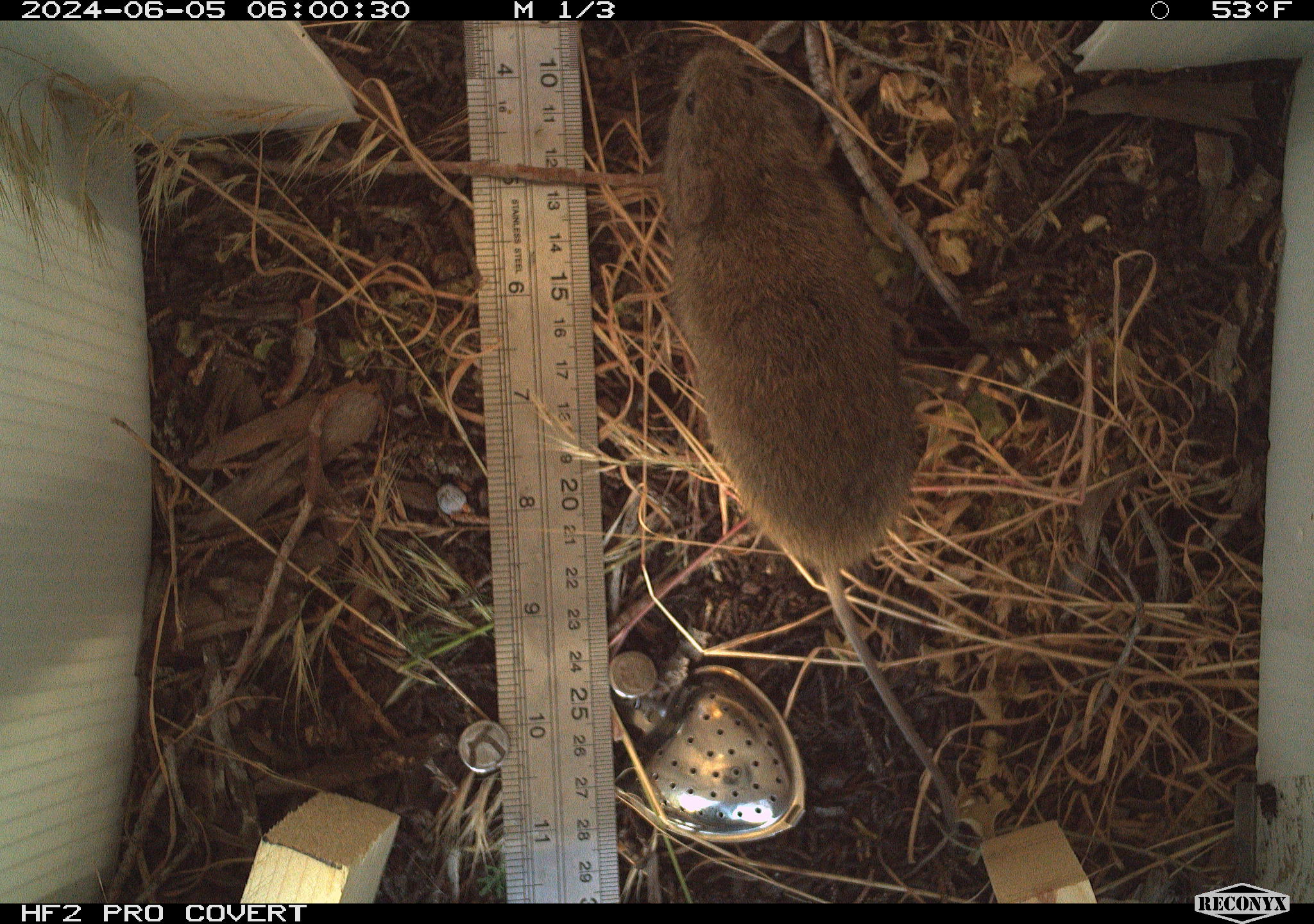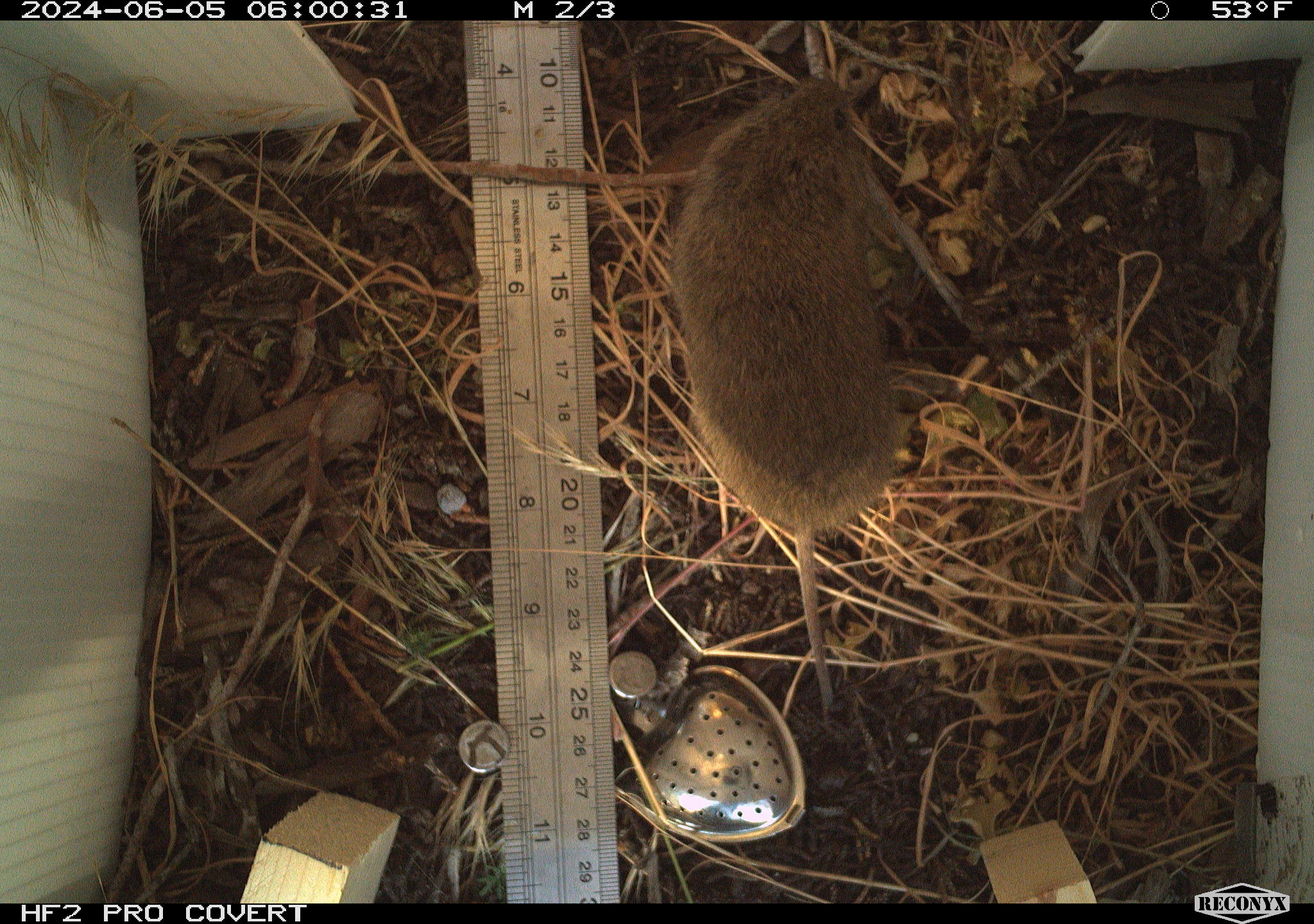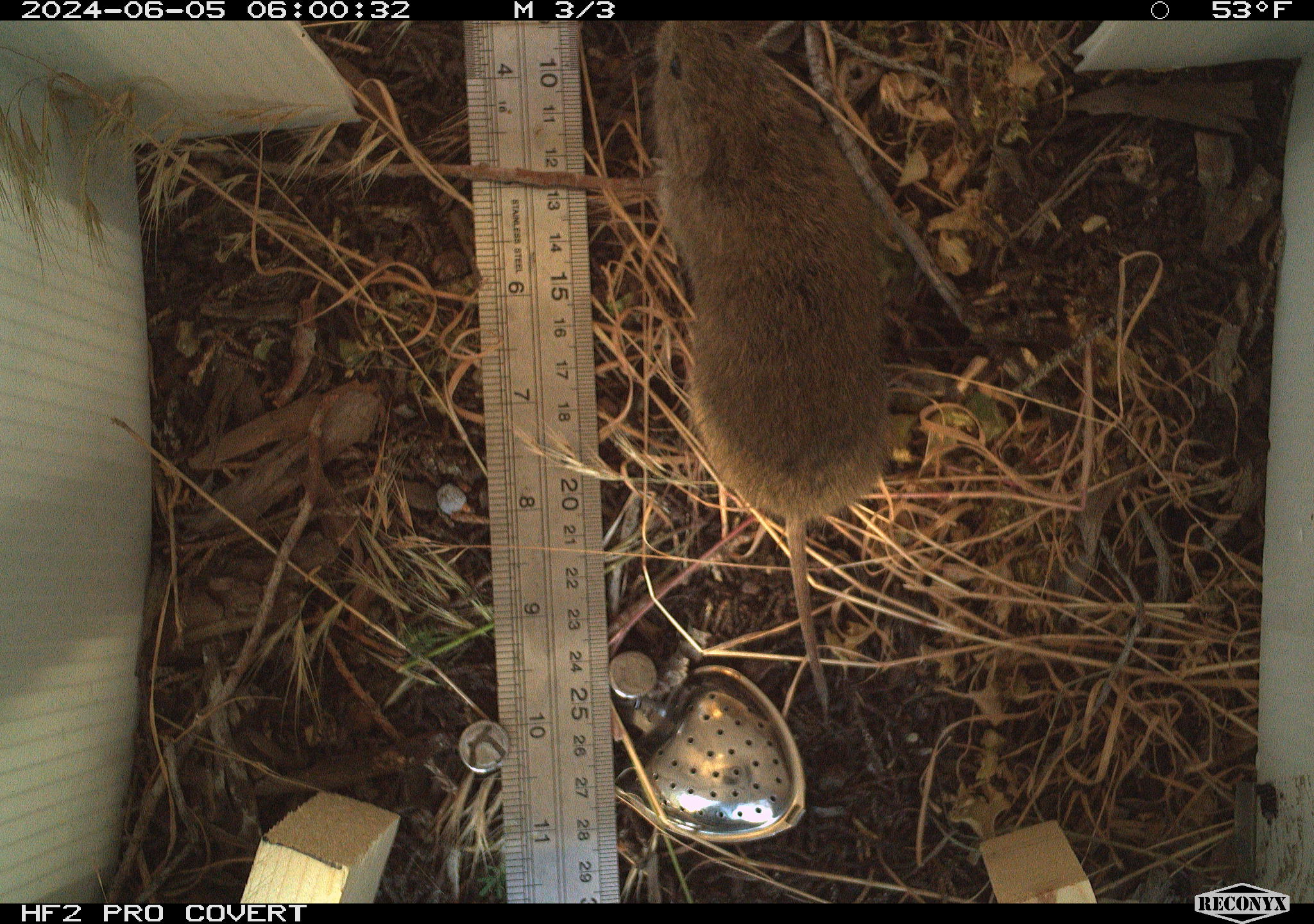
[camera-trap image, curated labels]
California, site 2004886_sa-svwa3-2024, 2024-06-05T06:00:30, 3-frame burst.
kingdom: Animalia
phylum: Chordata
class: Mammalia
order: Rodentia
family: Cricetidae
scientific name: Arvicolinae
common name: voles, lemmings, and muskrats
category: arvicolinae subfamily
Arvicolinae subfamily (voles, lemmings, and muskrats) (Arvicolinae).